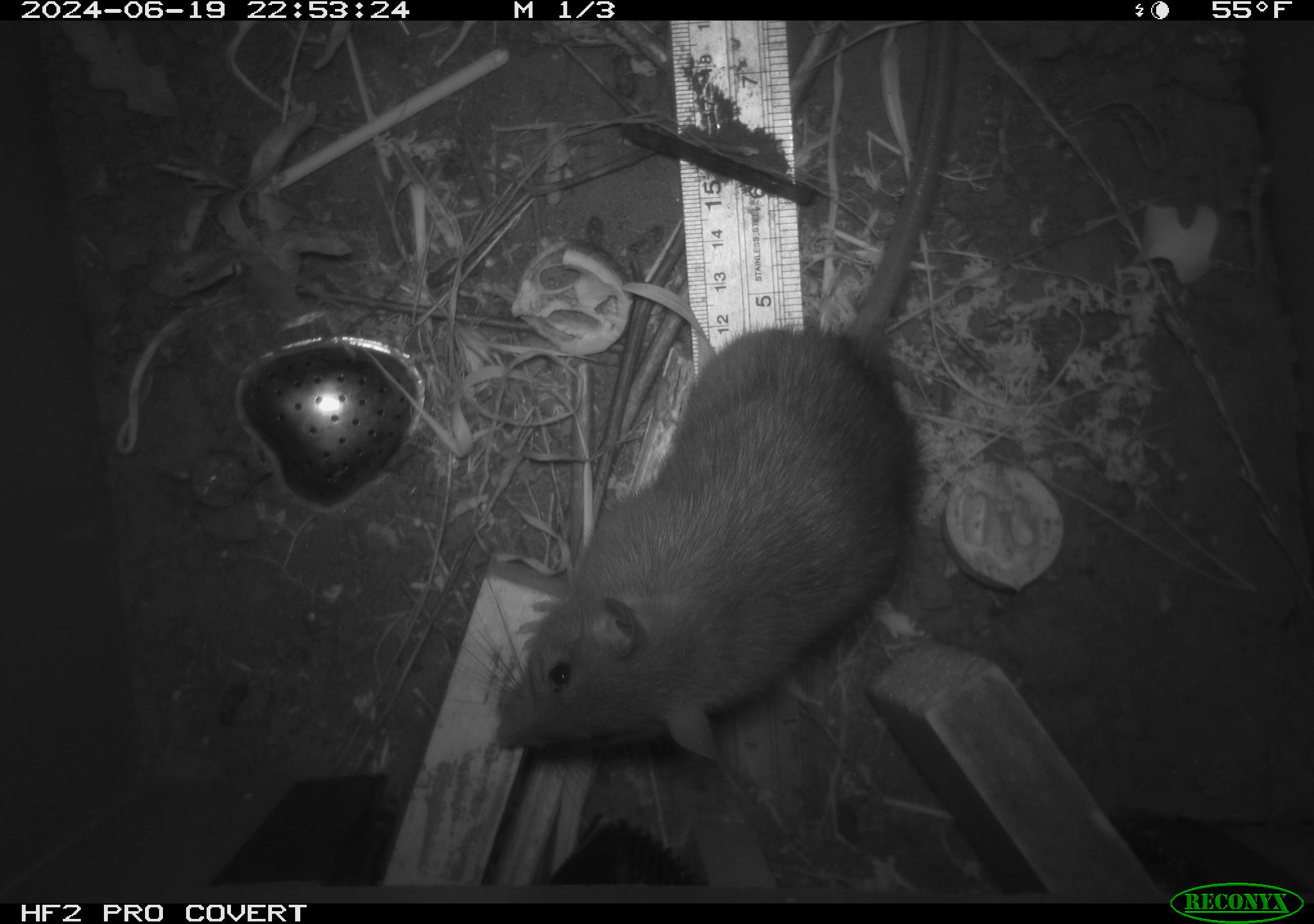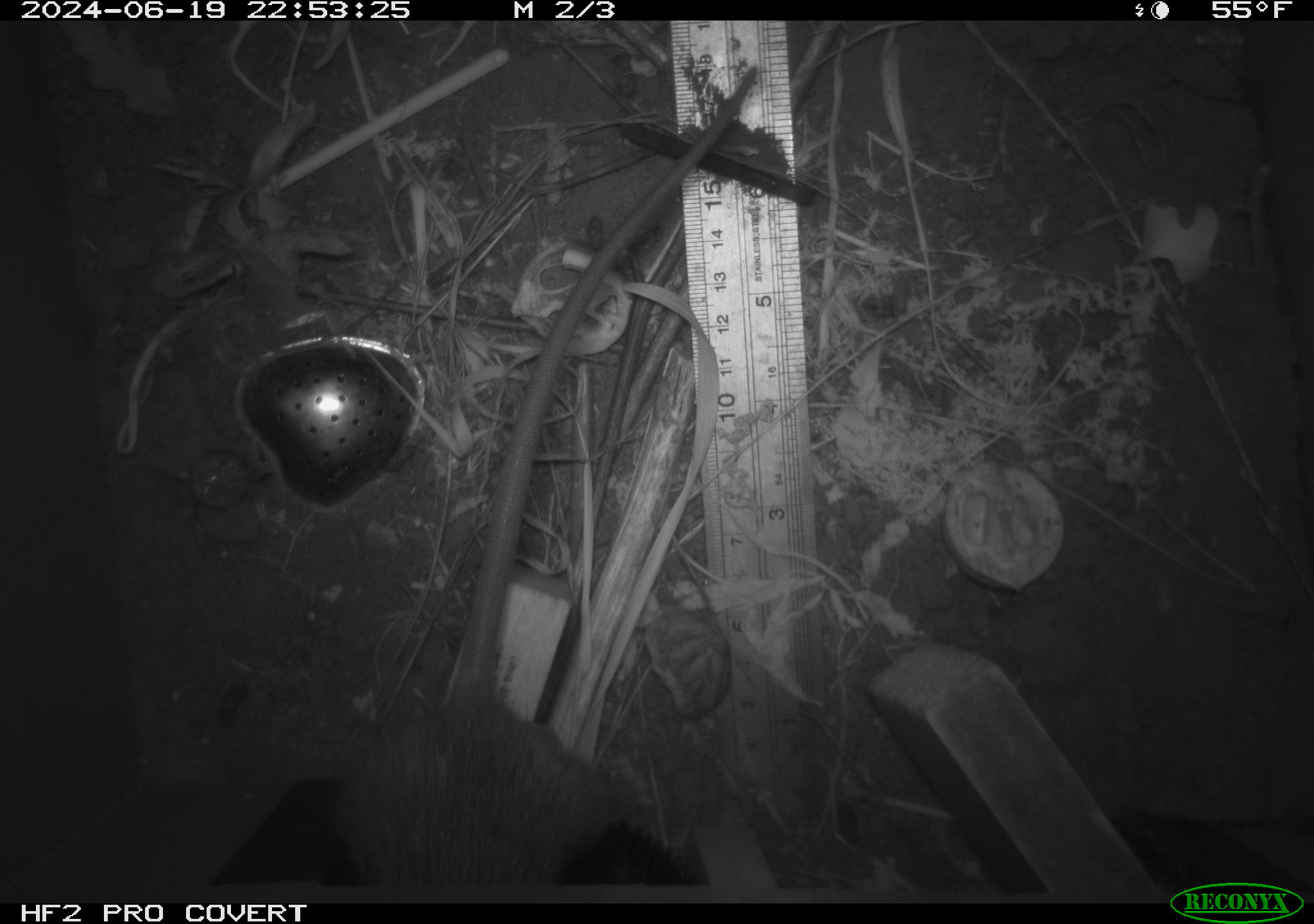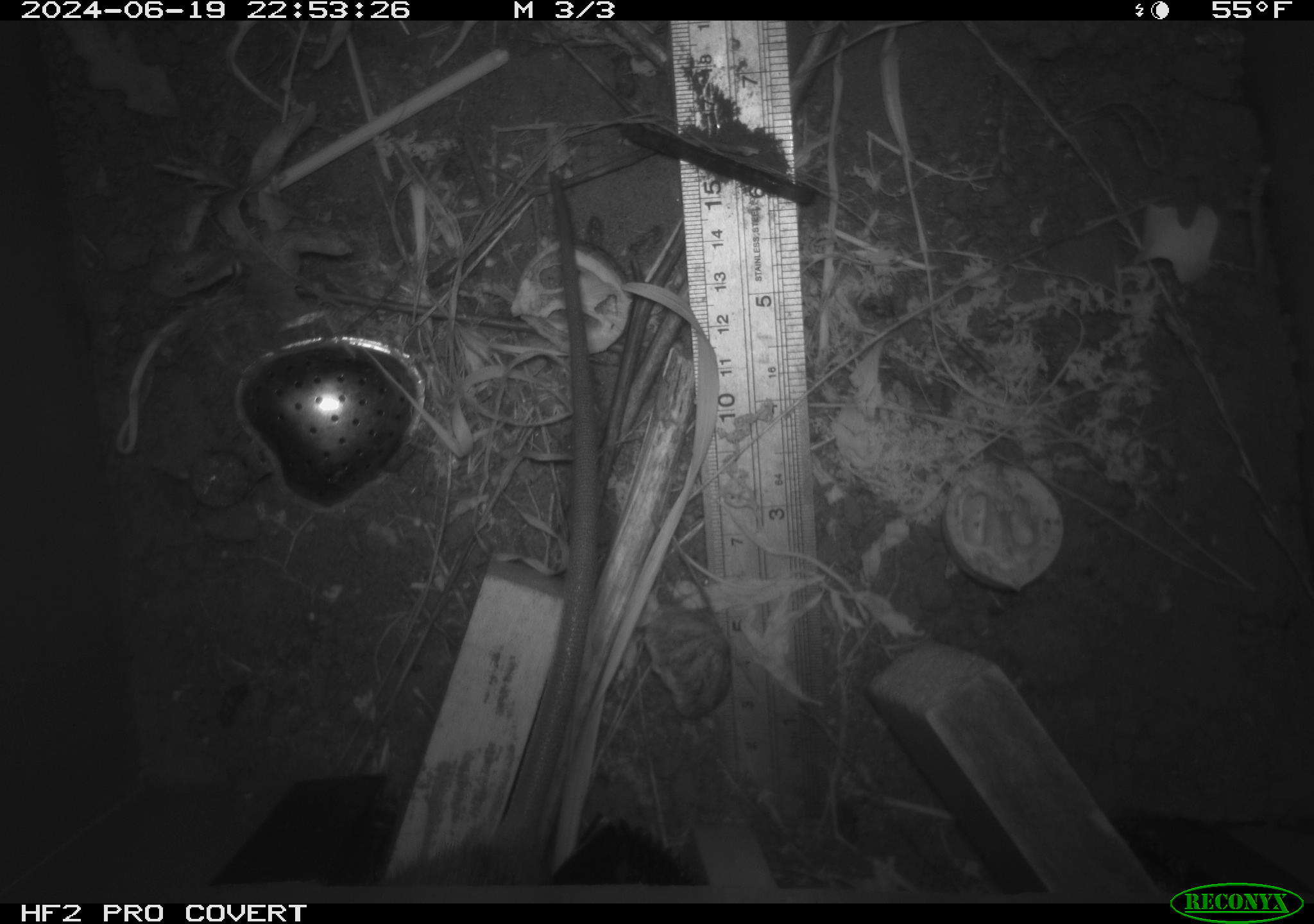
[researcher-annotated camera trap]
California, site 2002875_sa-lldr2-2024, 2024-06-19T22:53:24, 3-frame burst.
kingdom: Animalia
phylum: Chordata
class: Mammalia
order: Rodentia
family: Muridae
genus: Rattus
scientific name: Rattus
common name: rat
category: rattus species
Rattus species (rat) (Rattus).